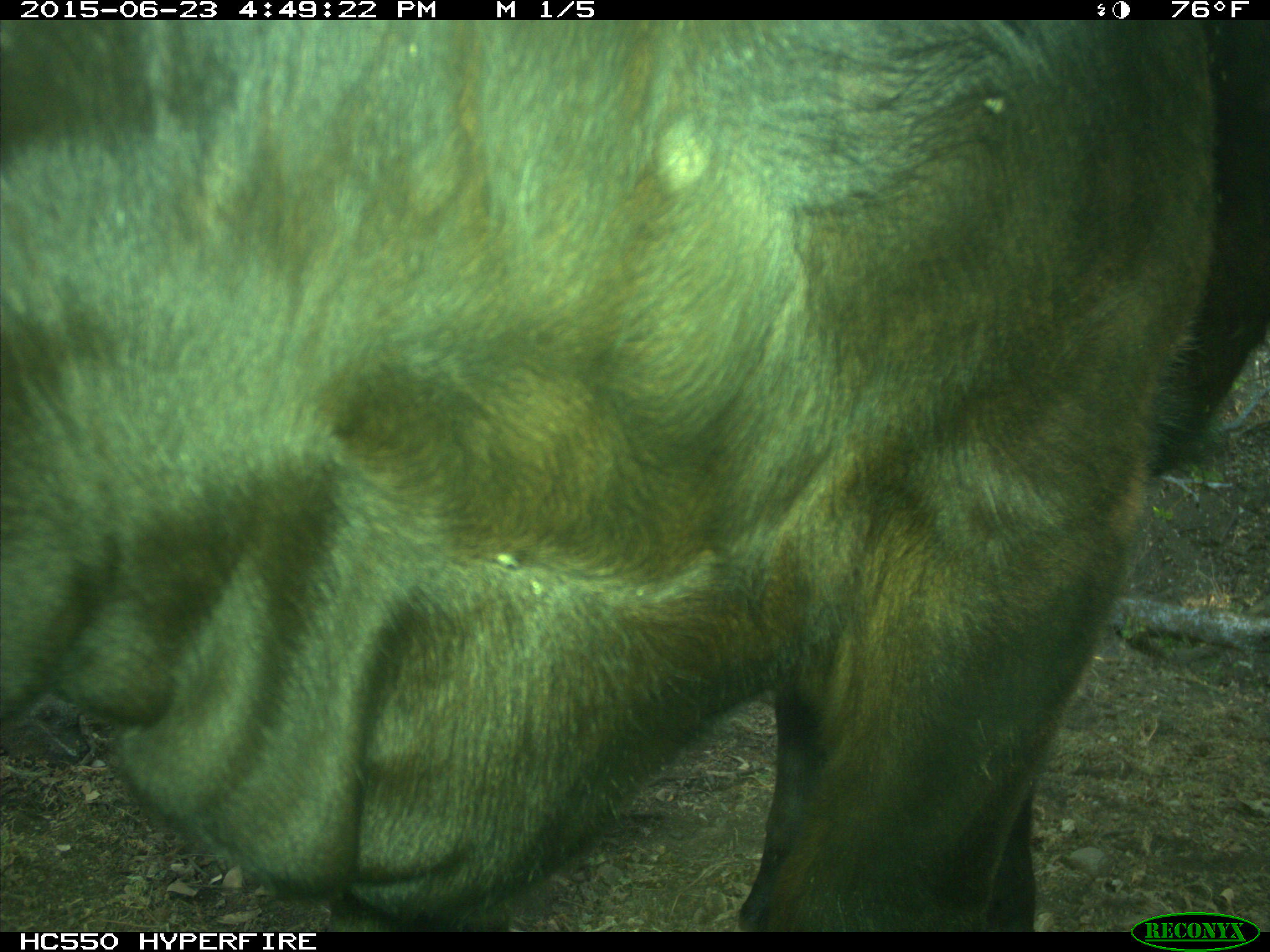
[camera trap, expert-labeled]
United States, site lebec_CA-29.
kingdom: Animalia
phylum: Chordata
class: Mammalia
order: Artiodactyla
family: Bovidae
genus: Bos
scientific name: Bos taurus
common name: domestic cow